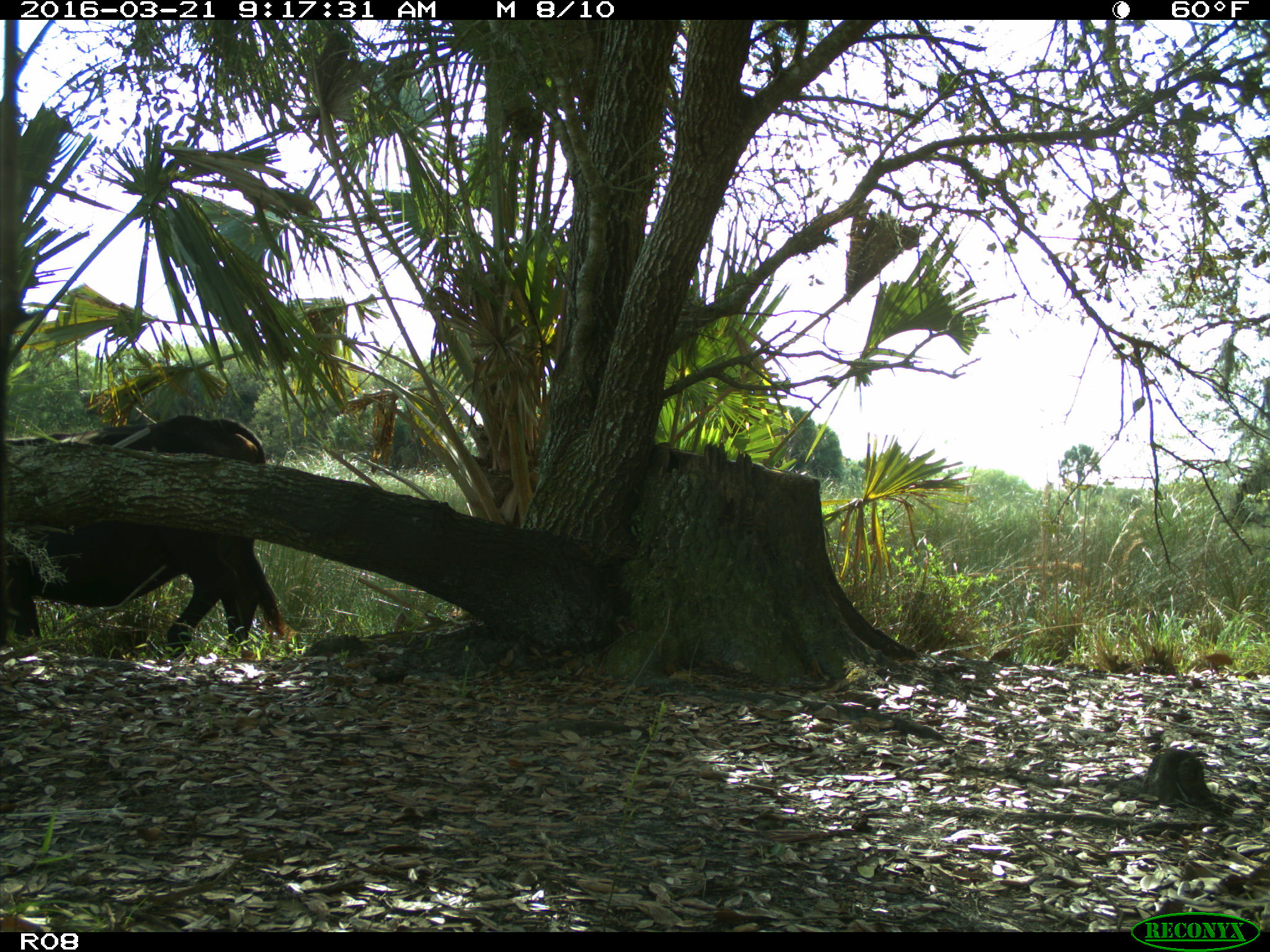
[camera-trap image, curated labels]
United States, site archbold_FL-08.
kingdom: Animalia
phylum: Chordata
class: Mammalia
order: Artiodactyla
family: Bovidae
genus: Bos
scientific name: Bos taurus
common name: domestic cow